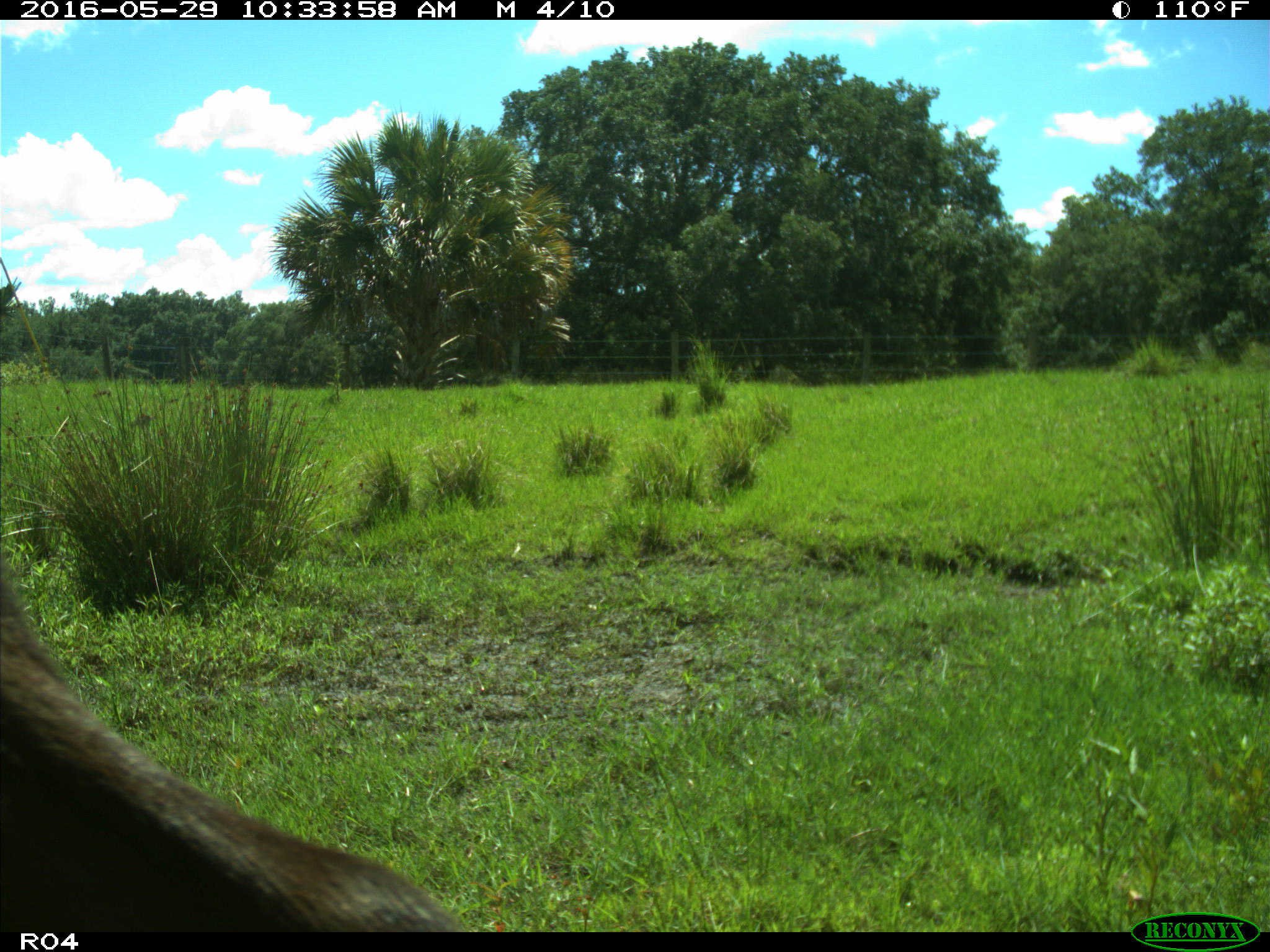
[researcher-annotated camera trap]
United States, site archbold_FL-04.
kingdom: Animalia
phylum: Chordata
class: Mammalia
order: Artiodactyla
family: Bovidae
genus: Bos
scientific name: Bos taurus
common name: domestic cow